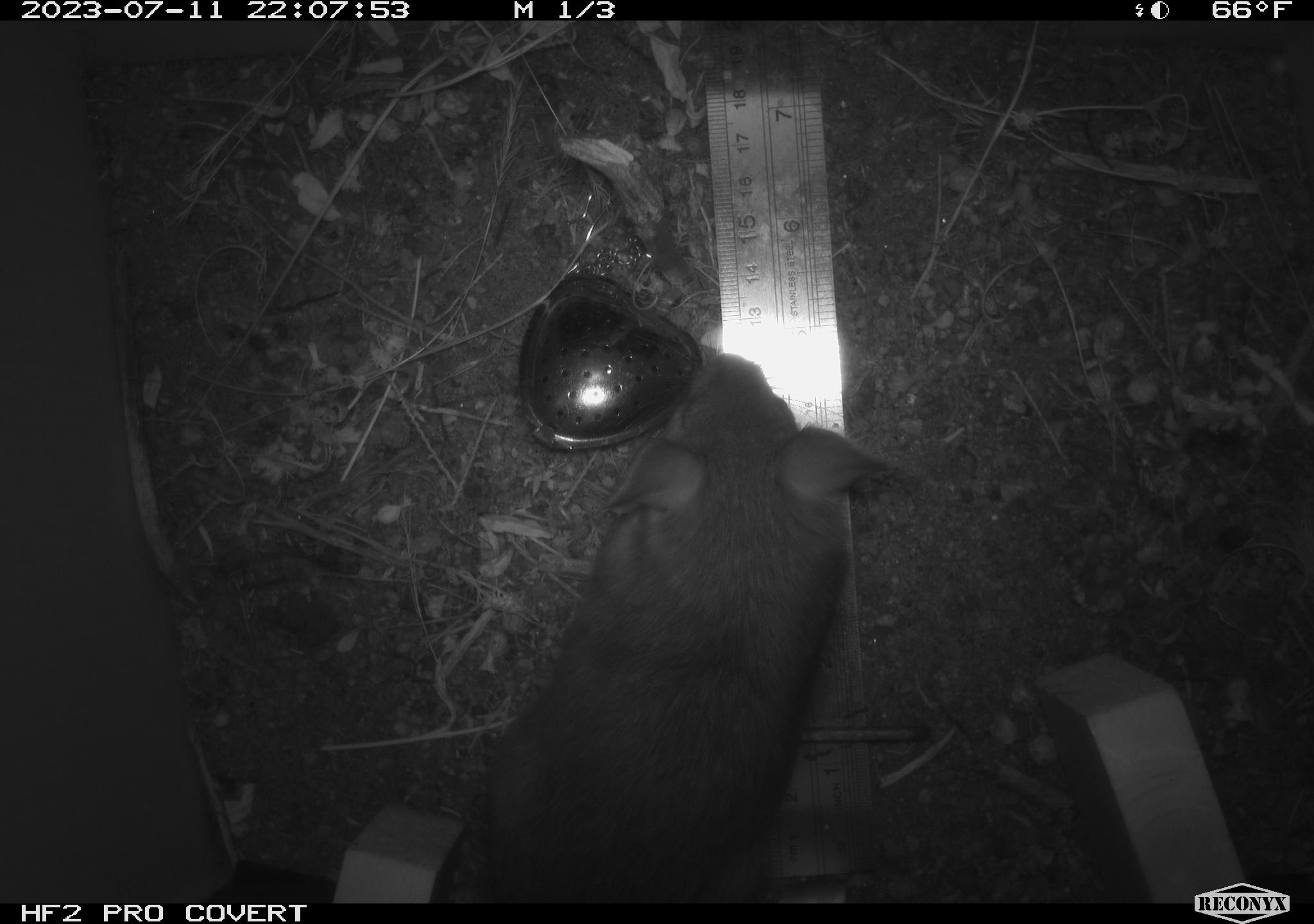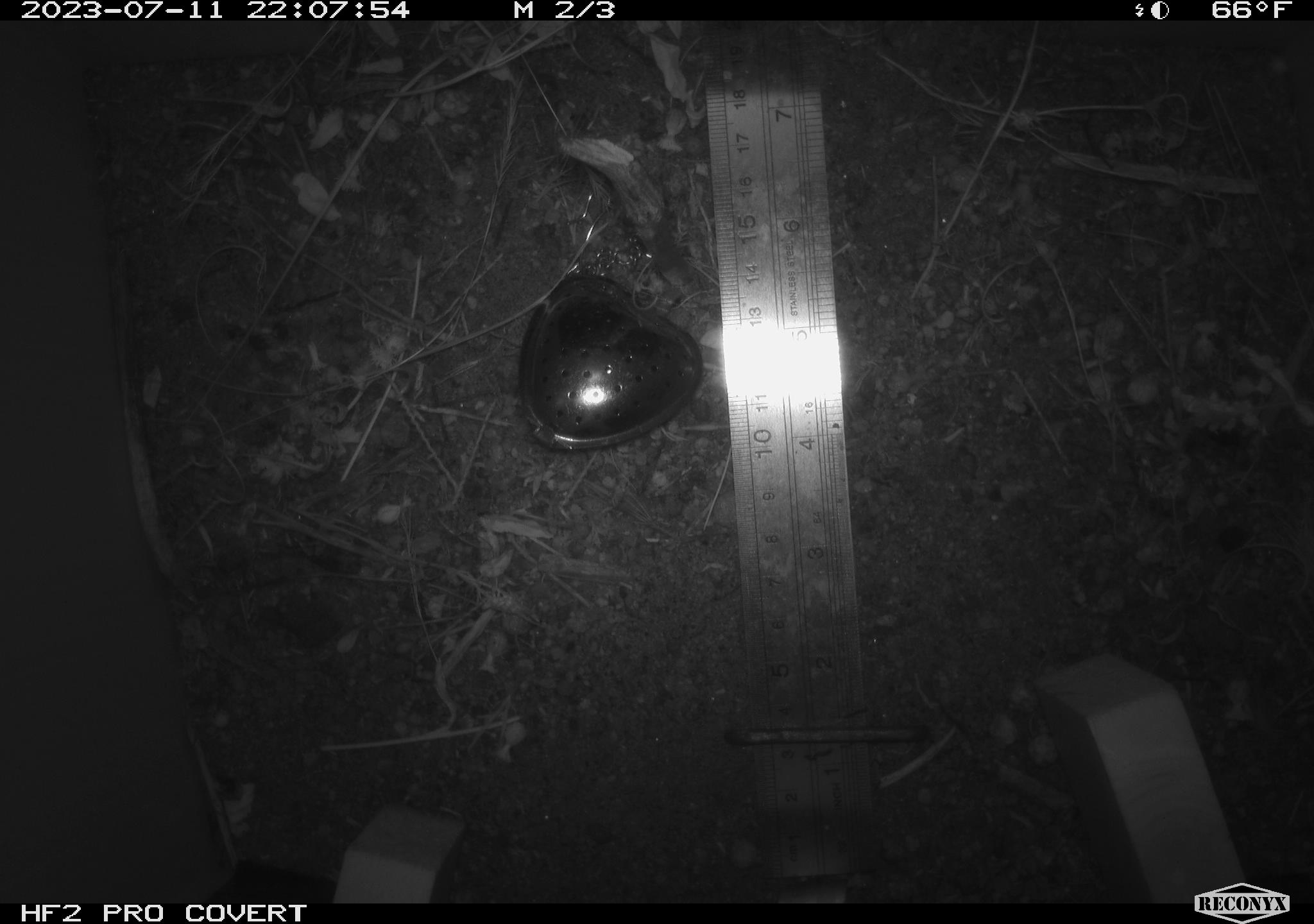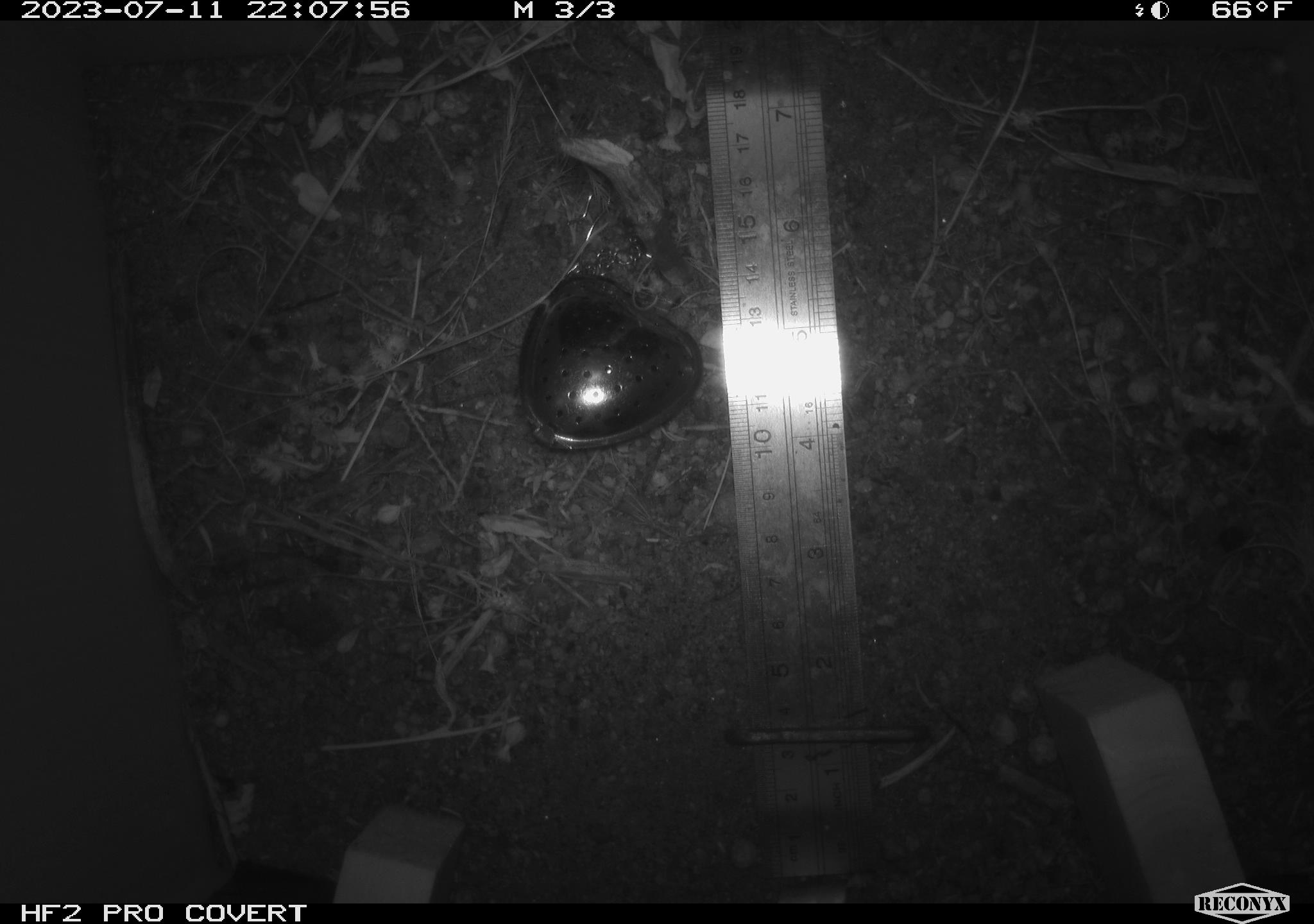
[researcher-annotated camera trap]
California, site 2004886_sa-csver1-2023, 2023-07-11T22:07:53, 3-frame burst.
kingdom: Animalia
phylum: Chordata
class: Mammalia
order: Rodentia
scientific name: Rodentia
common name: mouse species